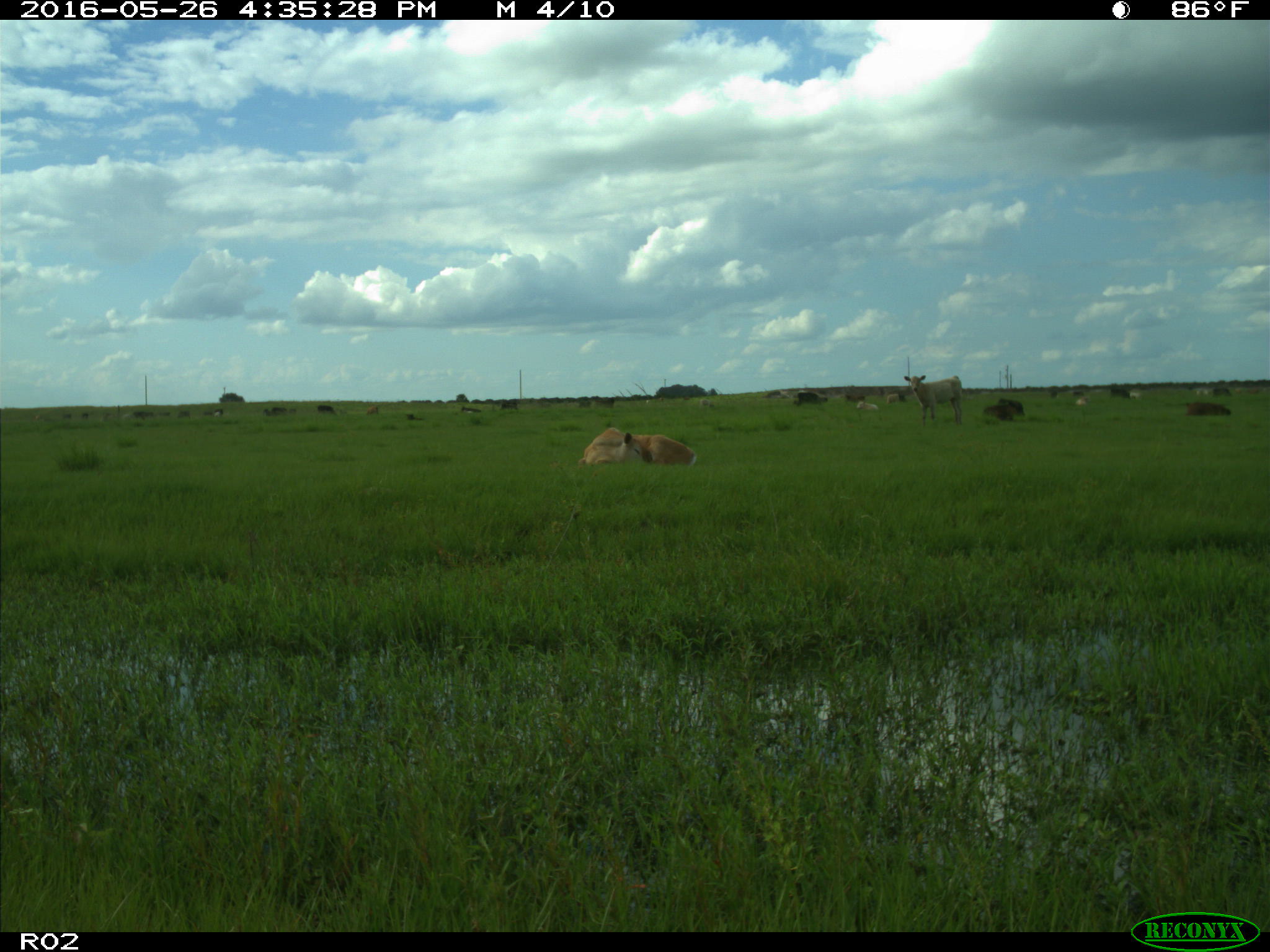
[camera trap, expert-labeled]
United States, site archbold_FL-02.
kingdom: Animalia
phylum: Chordata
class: Mammalia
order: Artiodactyla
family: Bovidae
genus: Bos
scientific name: Bos taurus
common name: domestic cow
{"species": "Bos taurus (domestic cow)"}